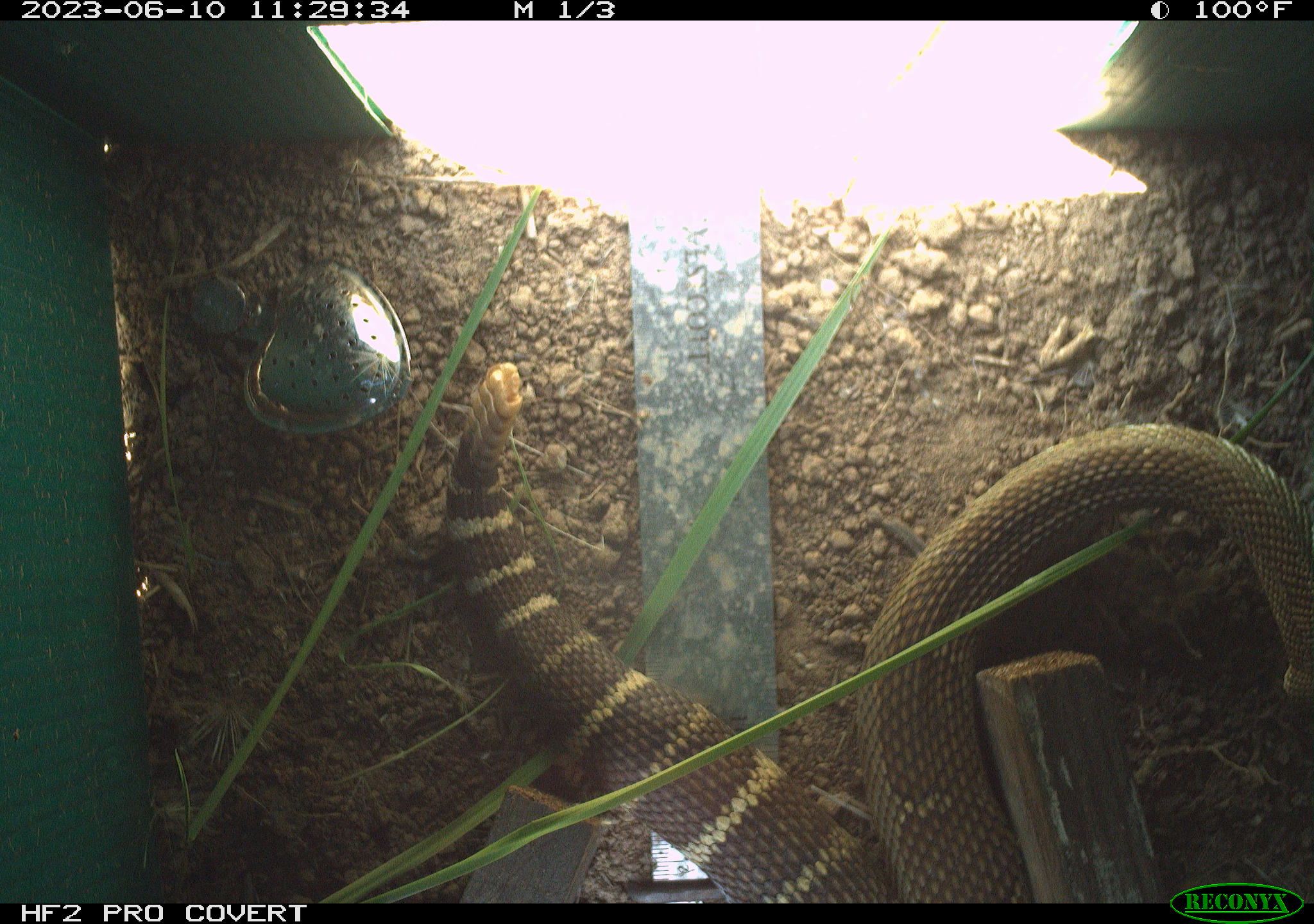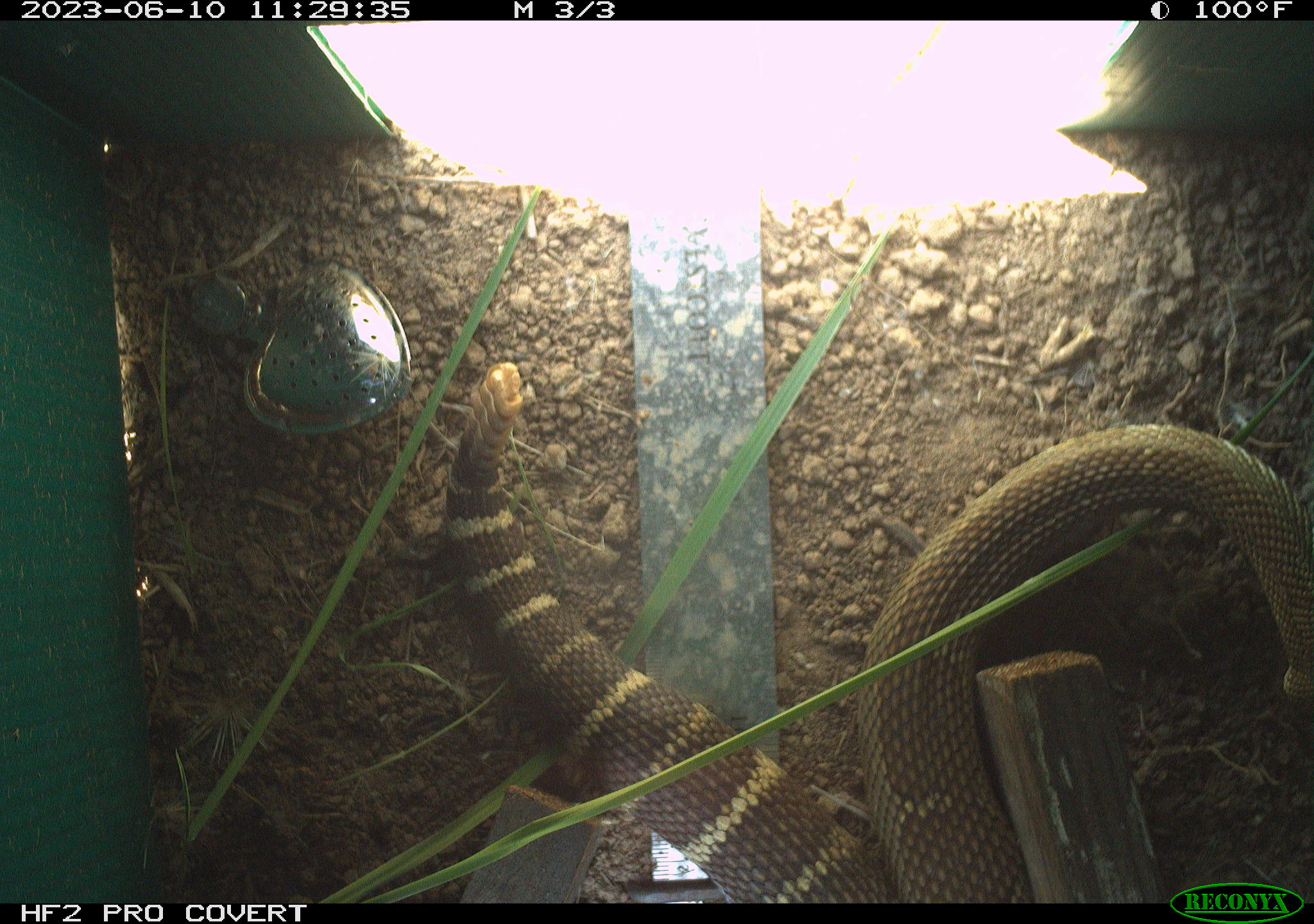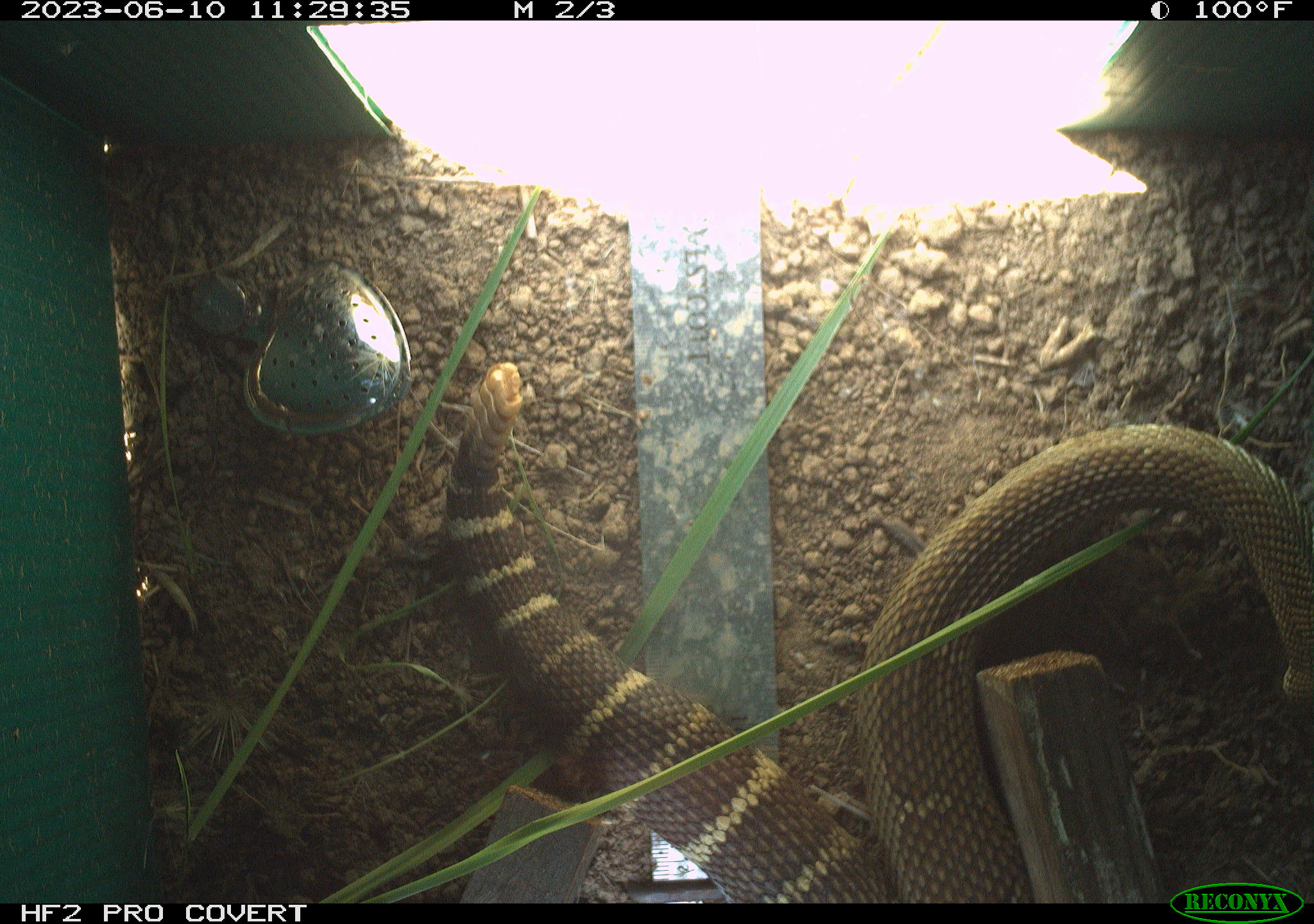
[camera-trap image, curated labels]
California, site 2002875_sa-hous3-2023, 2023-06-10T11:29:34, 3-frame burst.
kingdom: Animalia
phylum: Chordata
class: Reptilia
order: Squamata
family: Viperidae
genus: Crotalus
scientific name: Crotalus oreganus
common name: western rattlesnake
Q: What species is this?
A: Western rattlesnake (Crotalus oreganus).